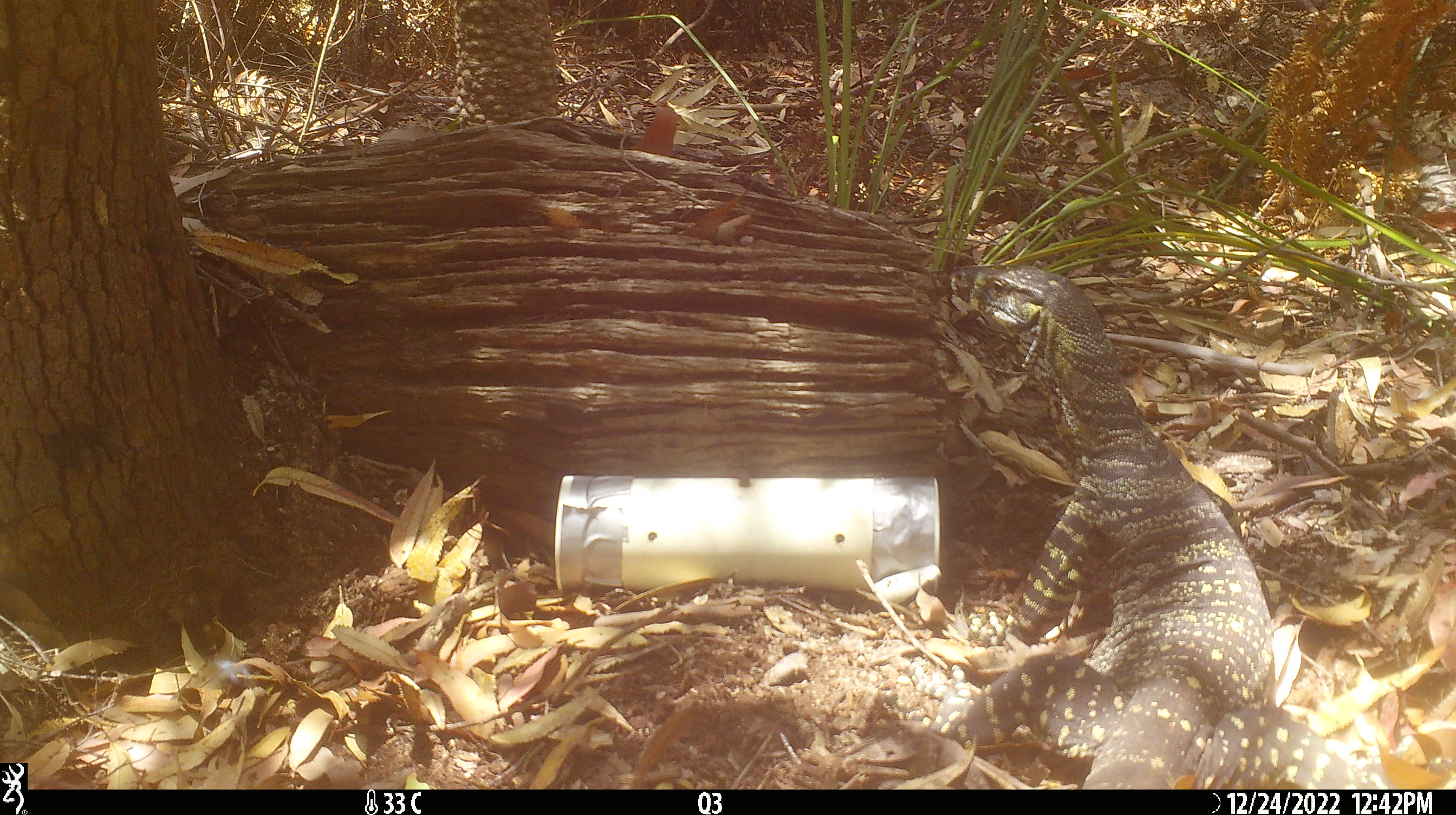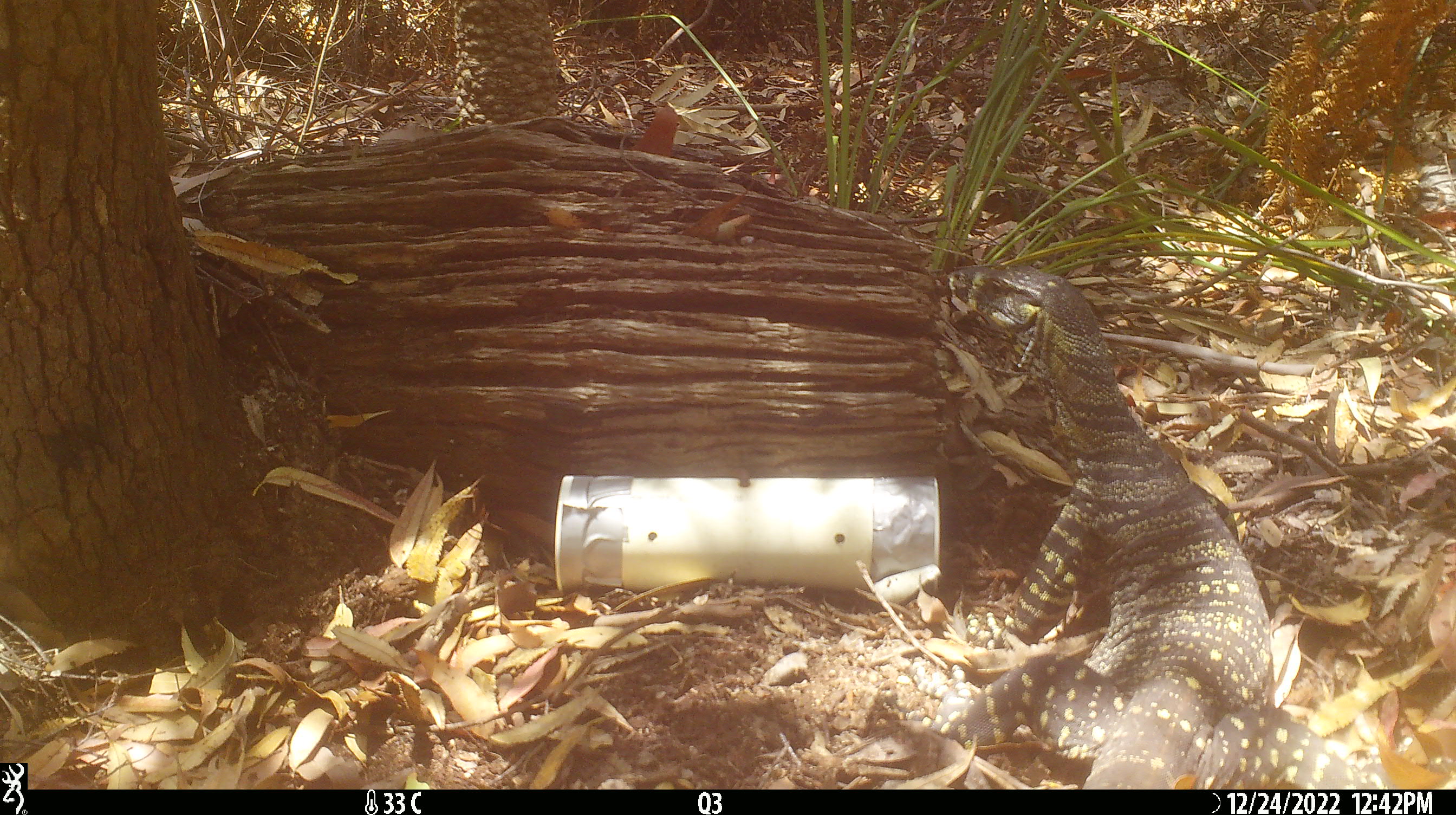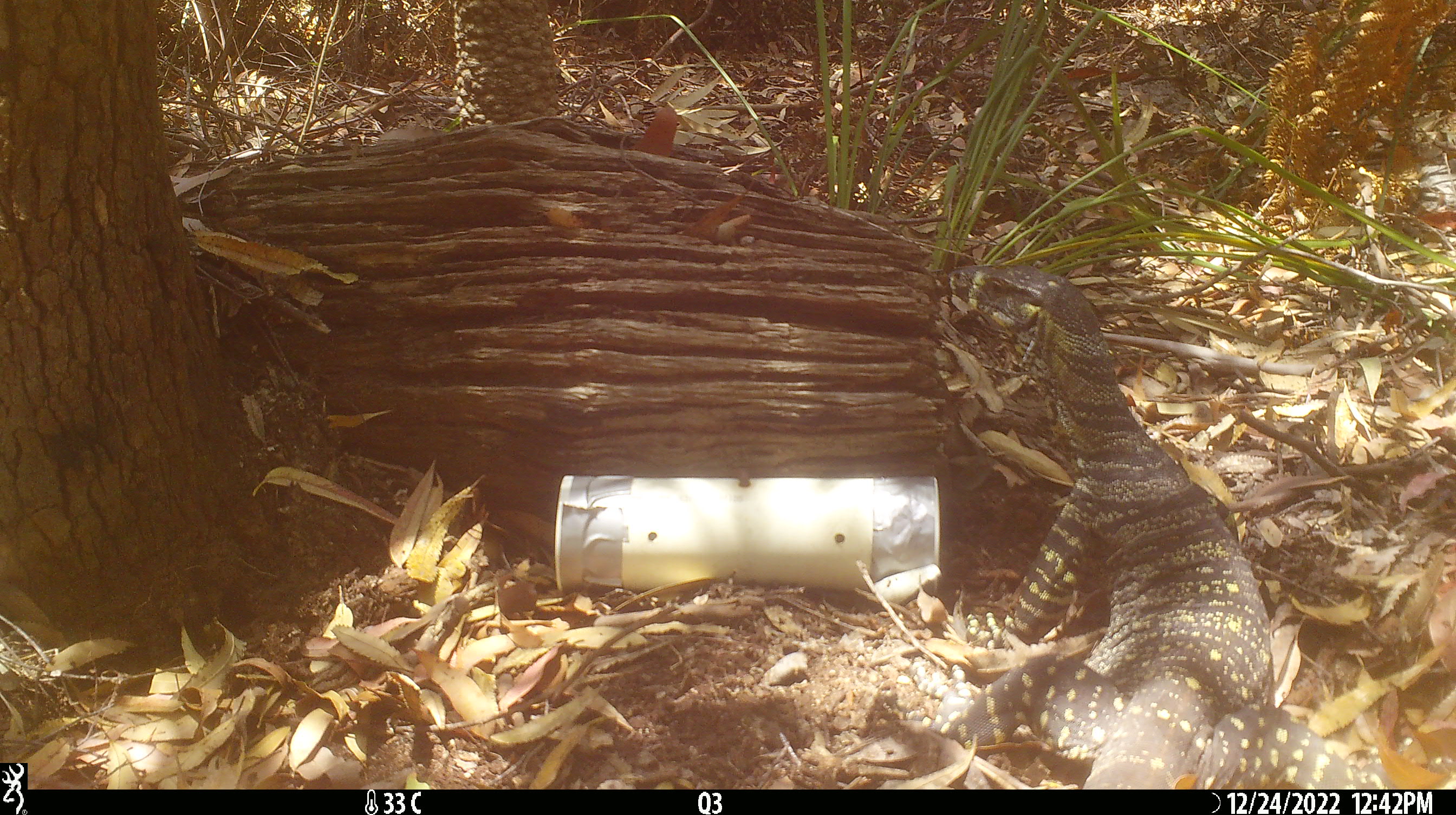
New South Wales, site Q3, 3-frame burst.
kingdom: Animalia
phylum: Chordata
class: Reptilia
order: Squamata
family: Varanidae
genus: Varanus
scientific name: Varanus varius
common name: lace monitor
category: goanna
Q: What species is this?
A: Goanna (lace monitor) (Varanus varius).